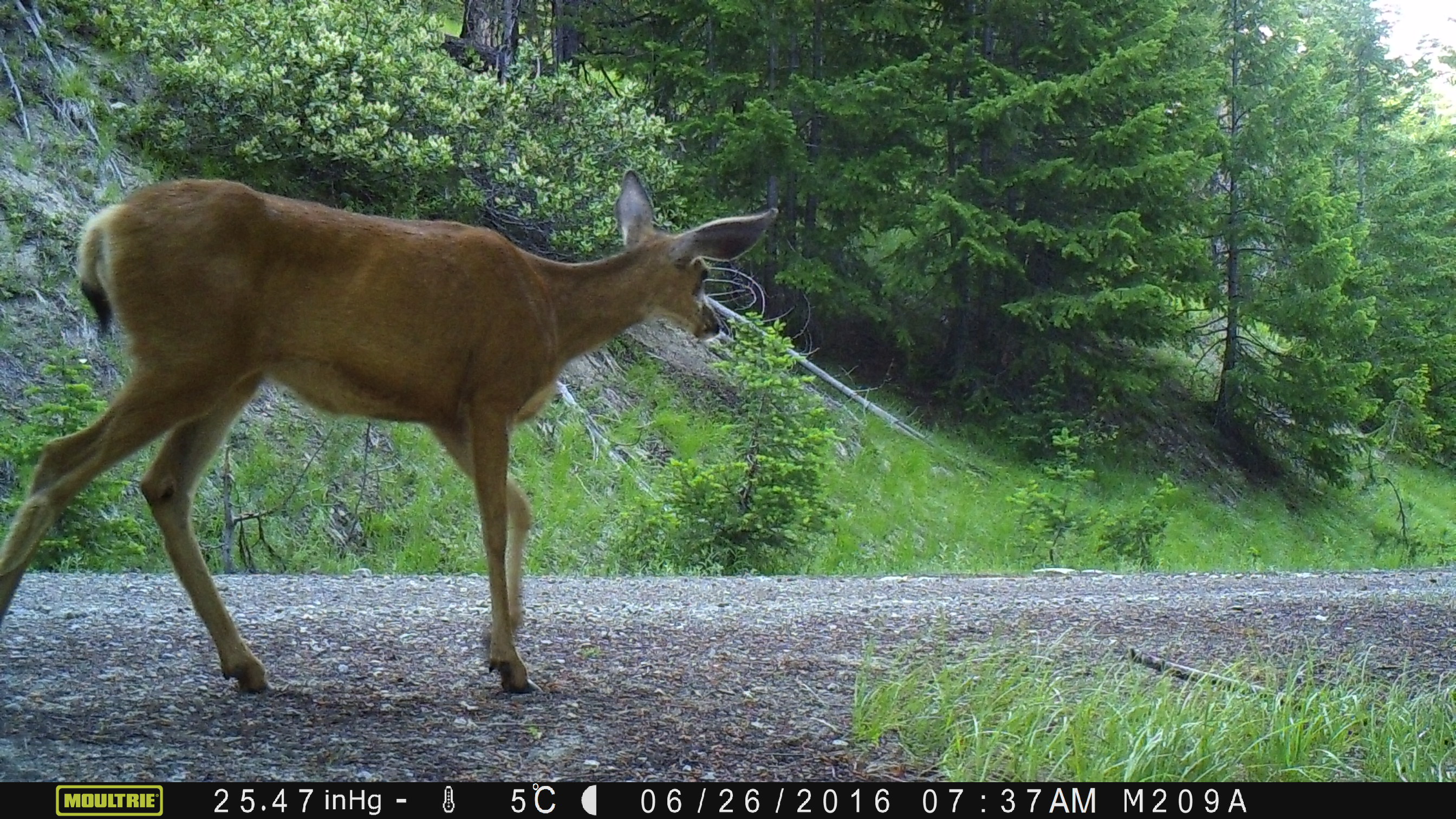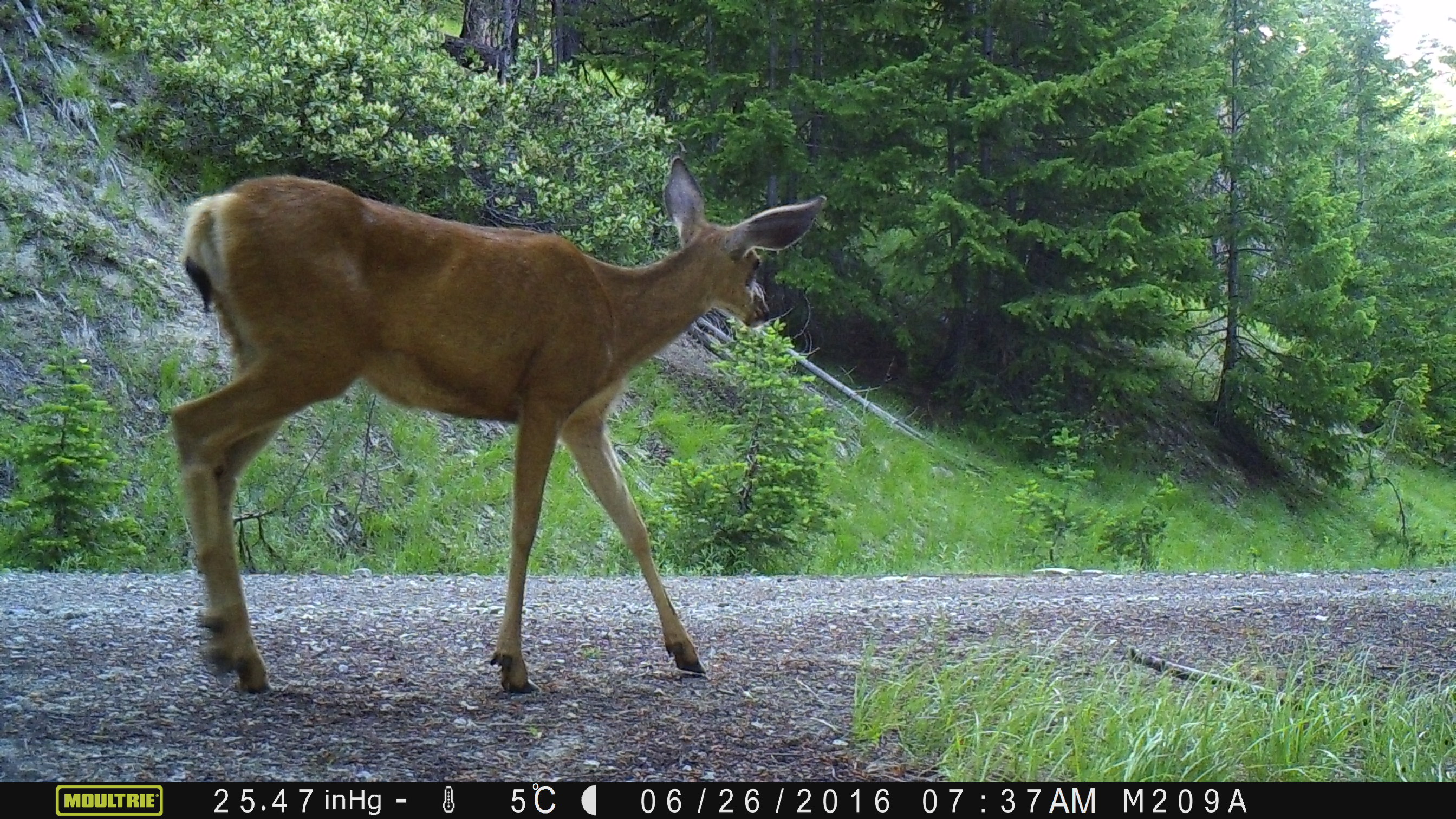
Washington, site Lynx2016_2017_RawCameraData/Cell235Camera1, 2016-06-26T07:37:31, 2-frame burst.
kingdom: Animalia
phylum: Chordata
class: Mammalia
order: Artiodactyla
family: Cervidae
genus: Odocoileus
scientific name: Odocoileus hemionus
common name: mule deer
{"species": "Odocoileus hemionus (mule deer)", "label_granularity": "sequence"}